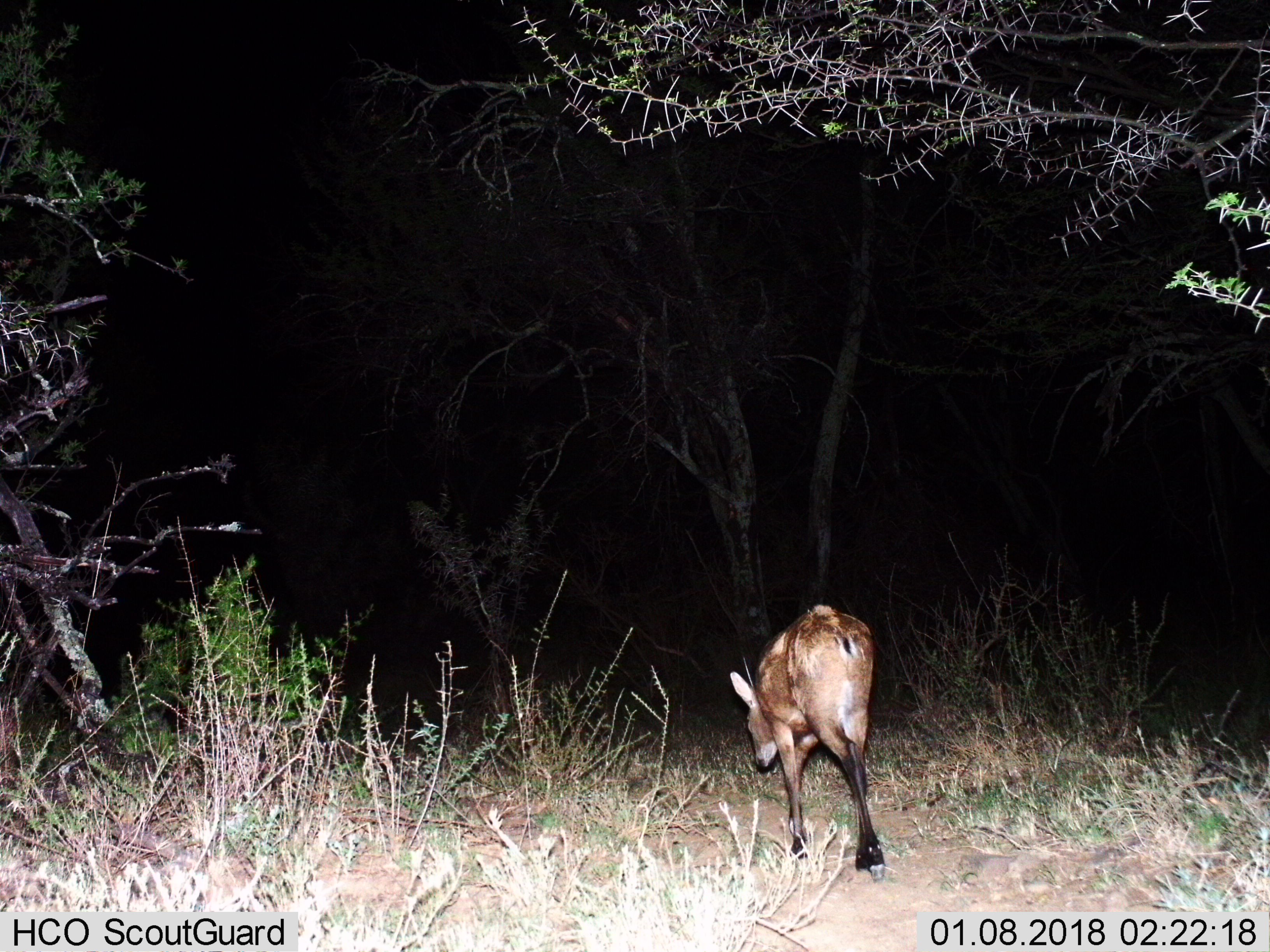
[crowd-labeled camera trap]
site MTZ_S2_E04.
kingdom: Animalia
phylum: Chordata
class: Mammalia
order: Artiodactyla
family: Bovidae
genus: Sylvicapra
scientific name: Sylvicapra grimmia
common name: common duiker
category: duikercommongrey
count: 1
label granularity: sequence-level